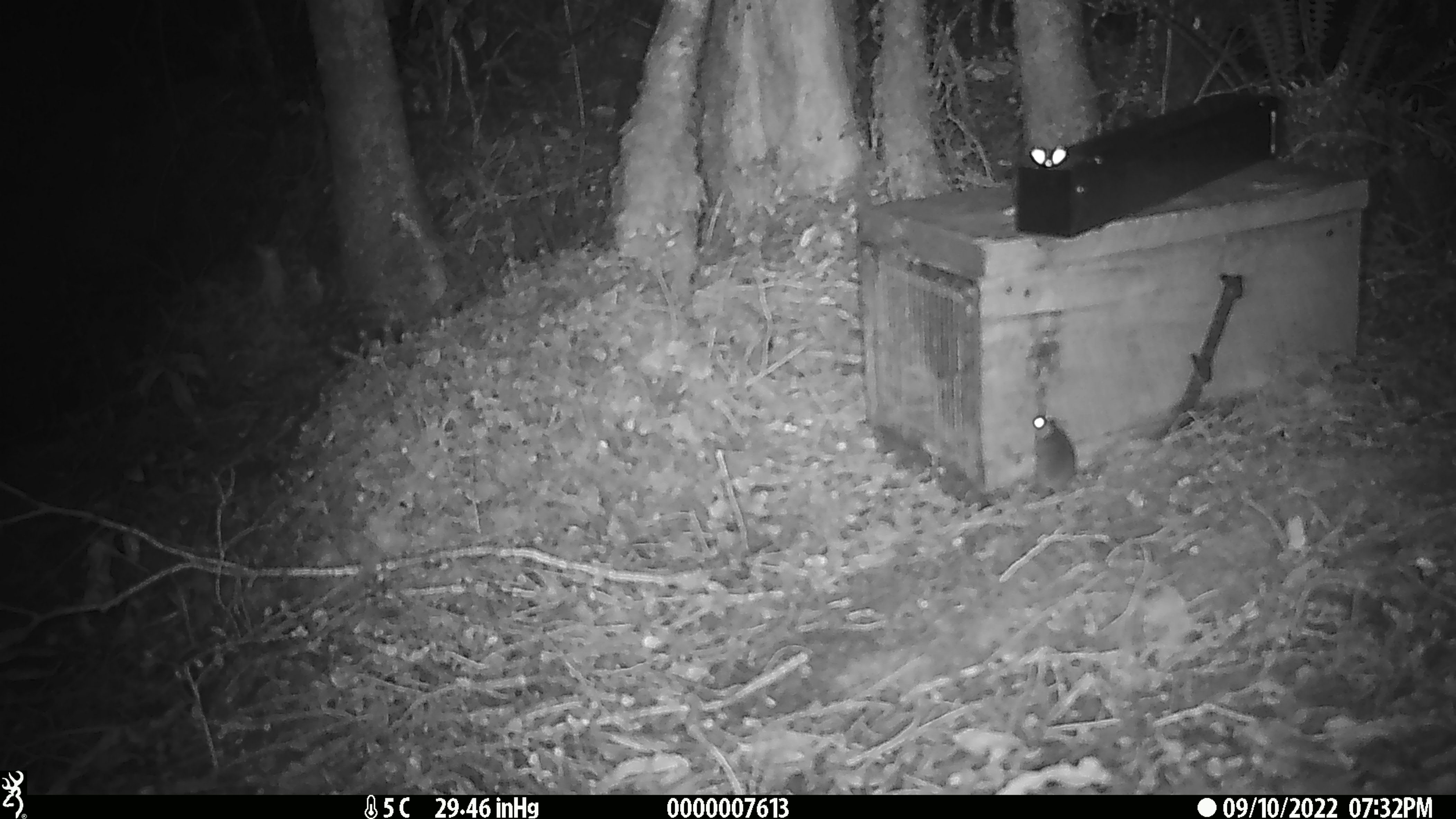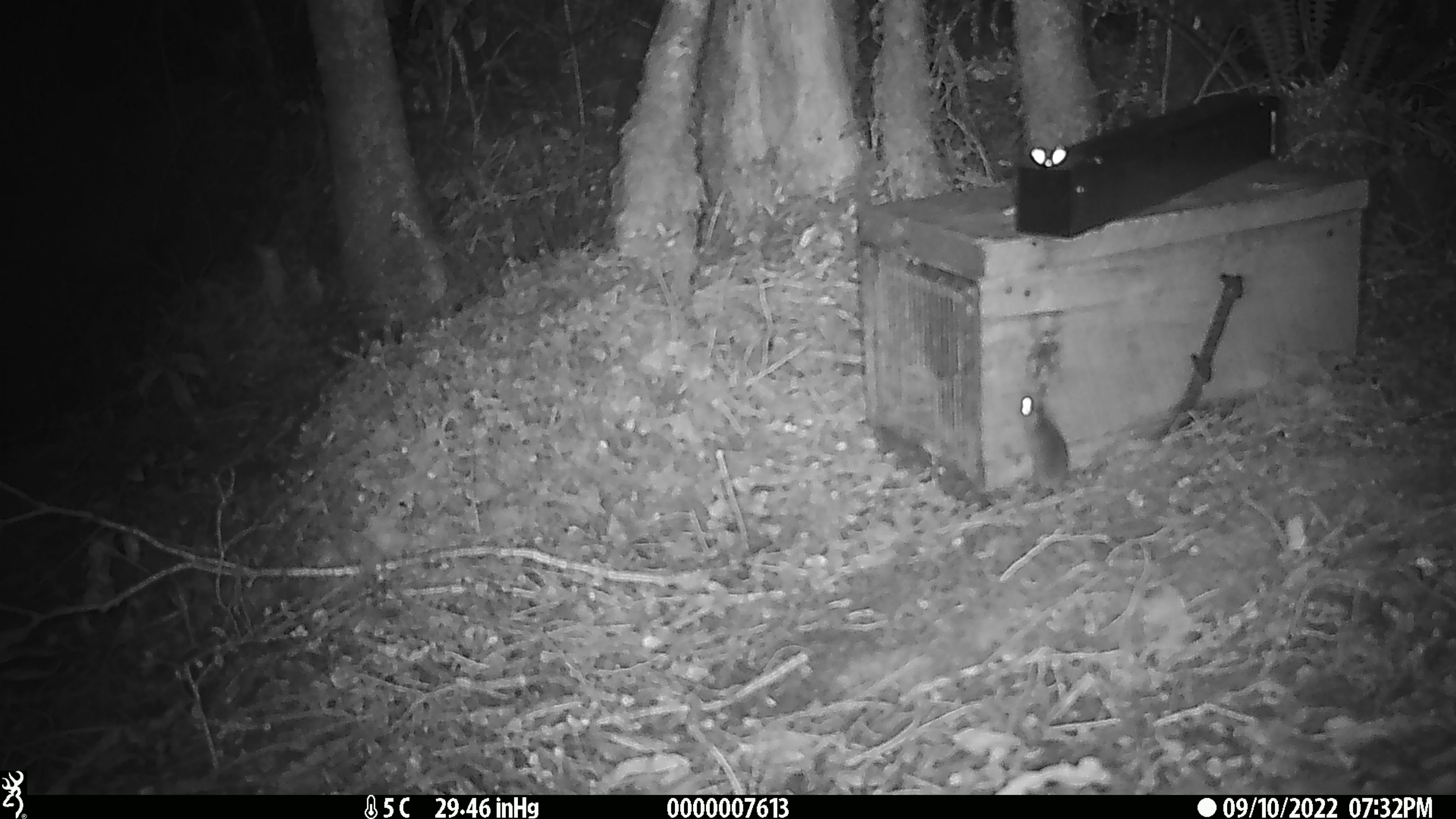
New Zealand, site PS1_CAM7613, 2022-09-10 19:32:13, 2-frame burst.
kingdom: Animalia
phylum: Chordata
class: Mammalia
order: Rodentia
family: Muridae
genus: Mus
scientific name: Mus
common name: mouse